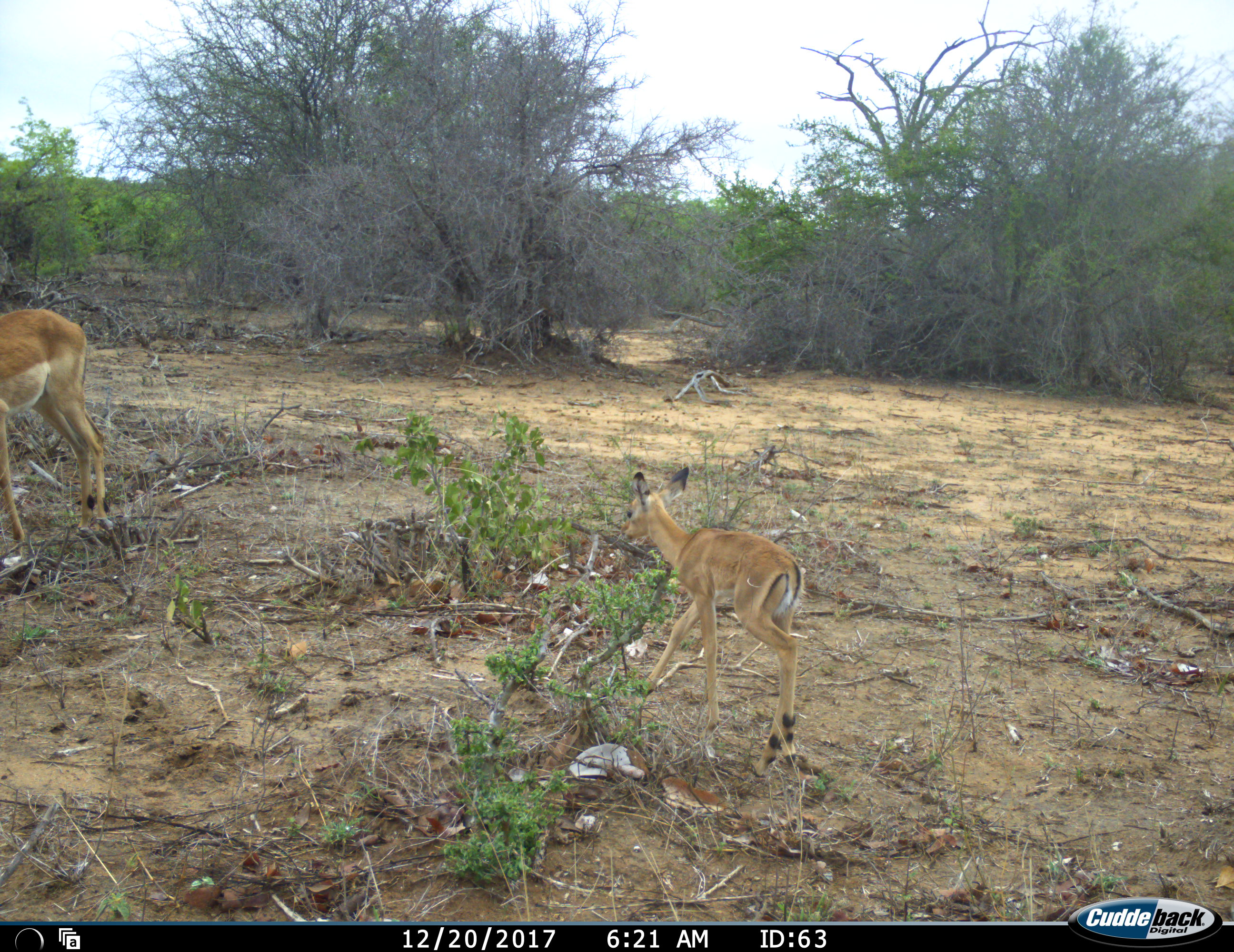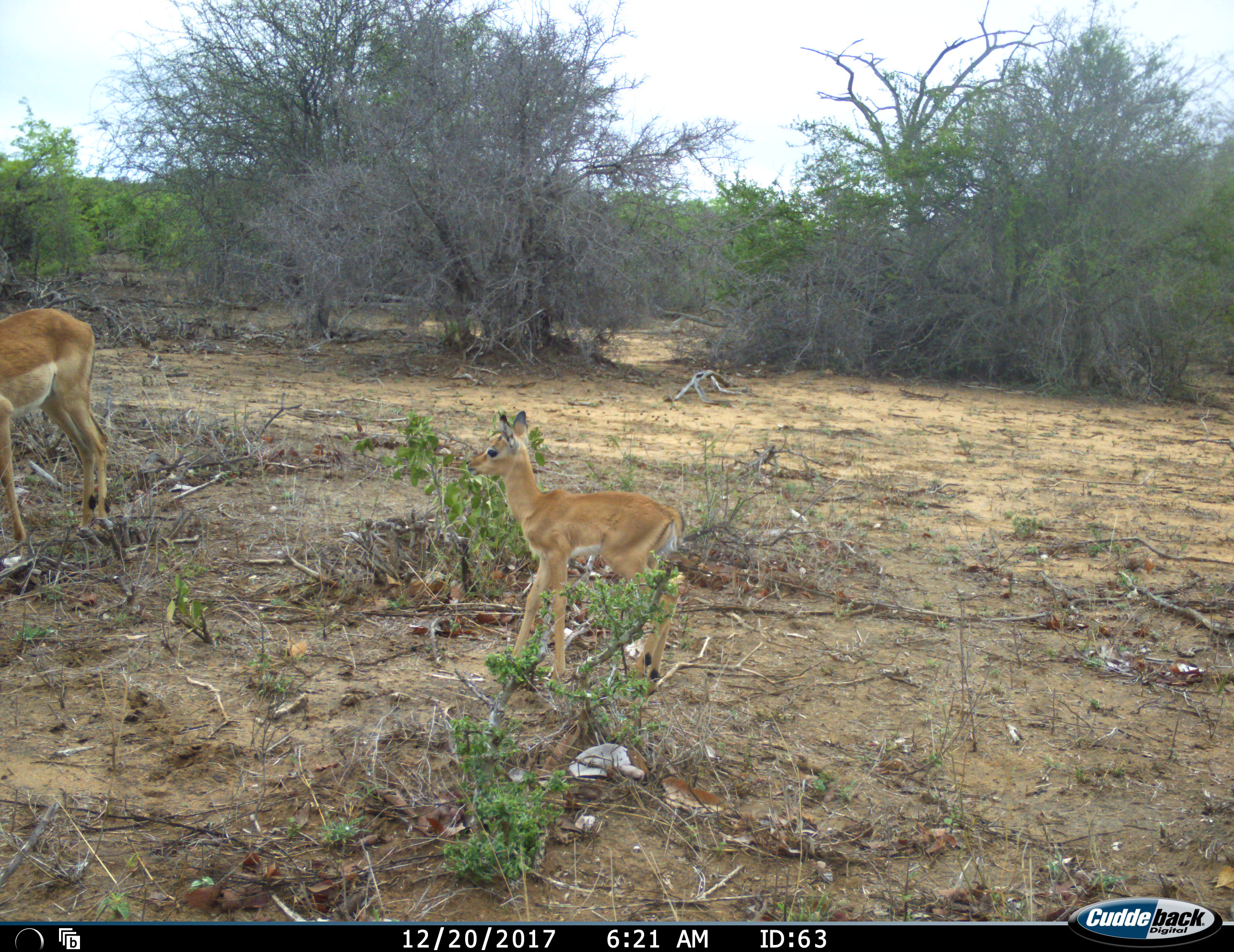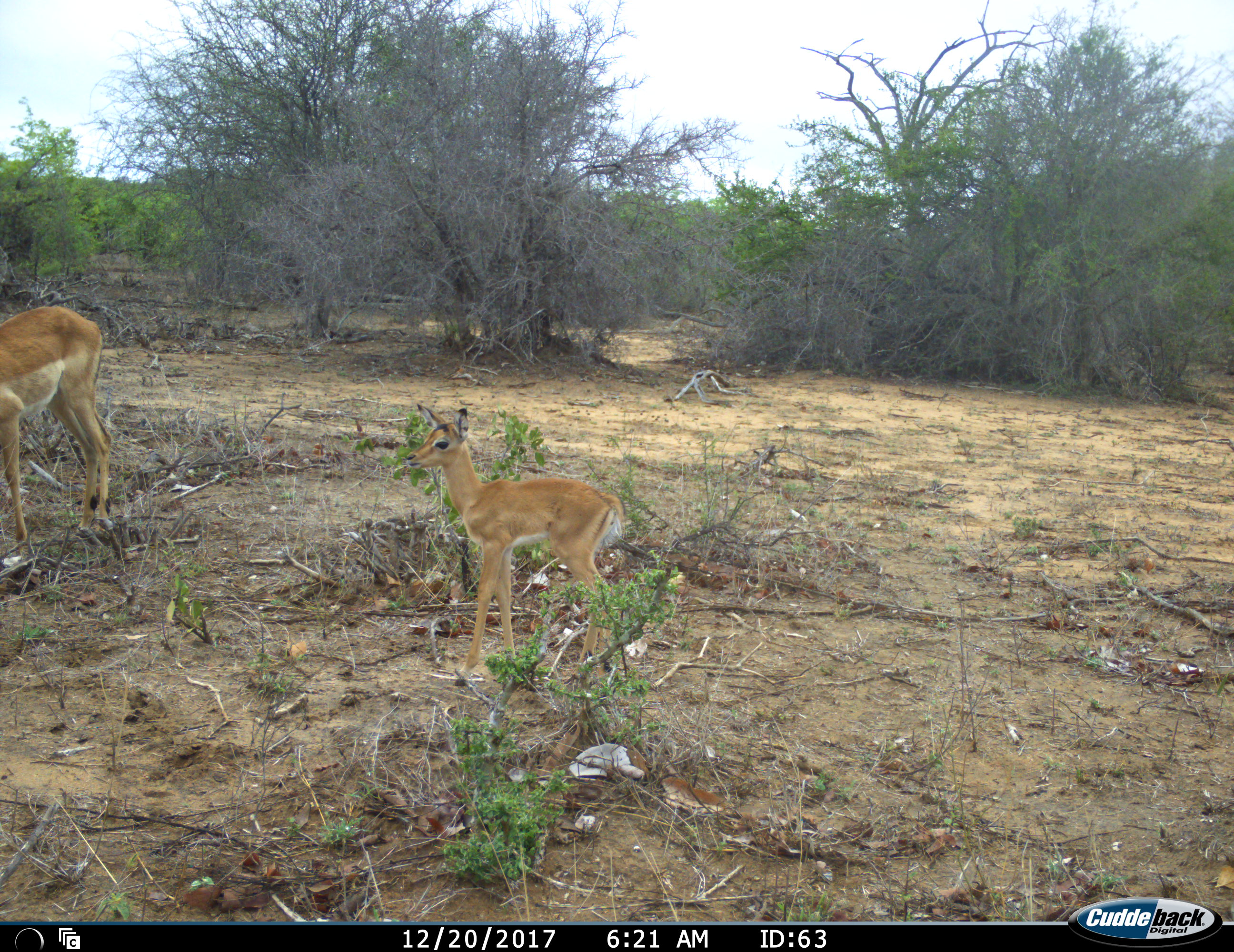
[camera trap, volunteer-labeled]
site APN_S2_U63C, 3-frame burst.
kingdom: Animalia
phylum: Chordata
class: Mammalia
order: Artiodactyla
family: Bovidae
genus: Aepyceros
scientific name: Aepyceros melampus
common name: impala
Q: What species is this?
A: Impala (Aepyceros melampus).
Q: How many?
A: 2.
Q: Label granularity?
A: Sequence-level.